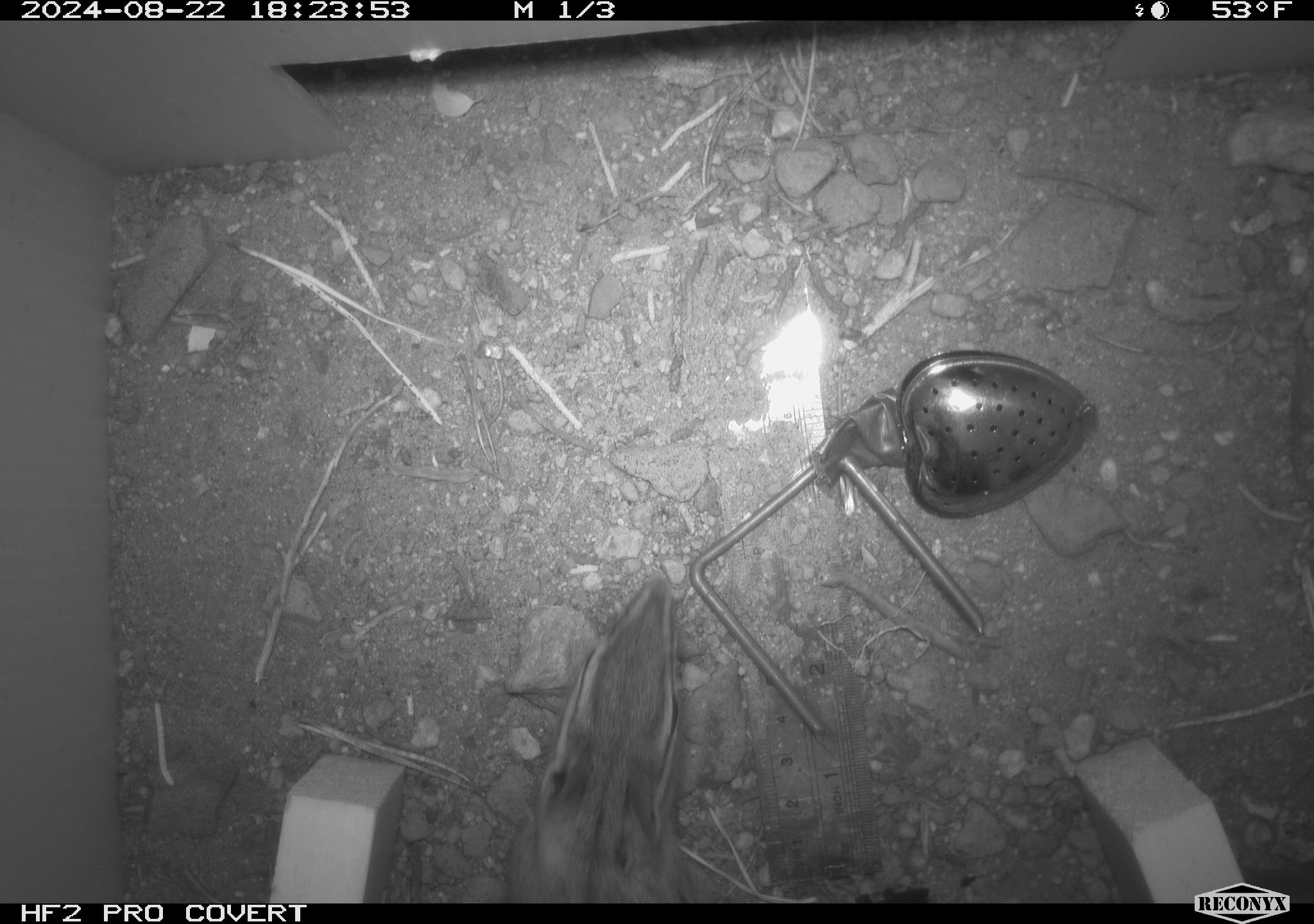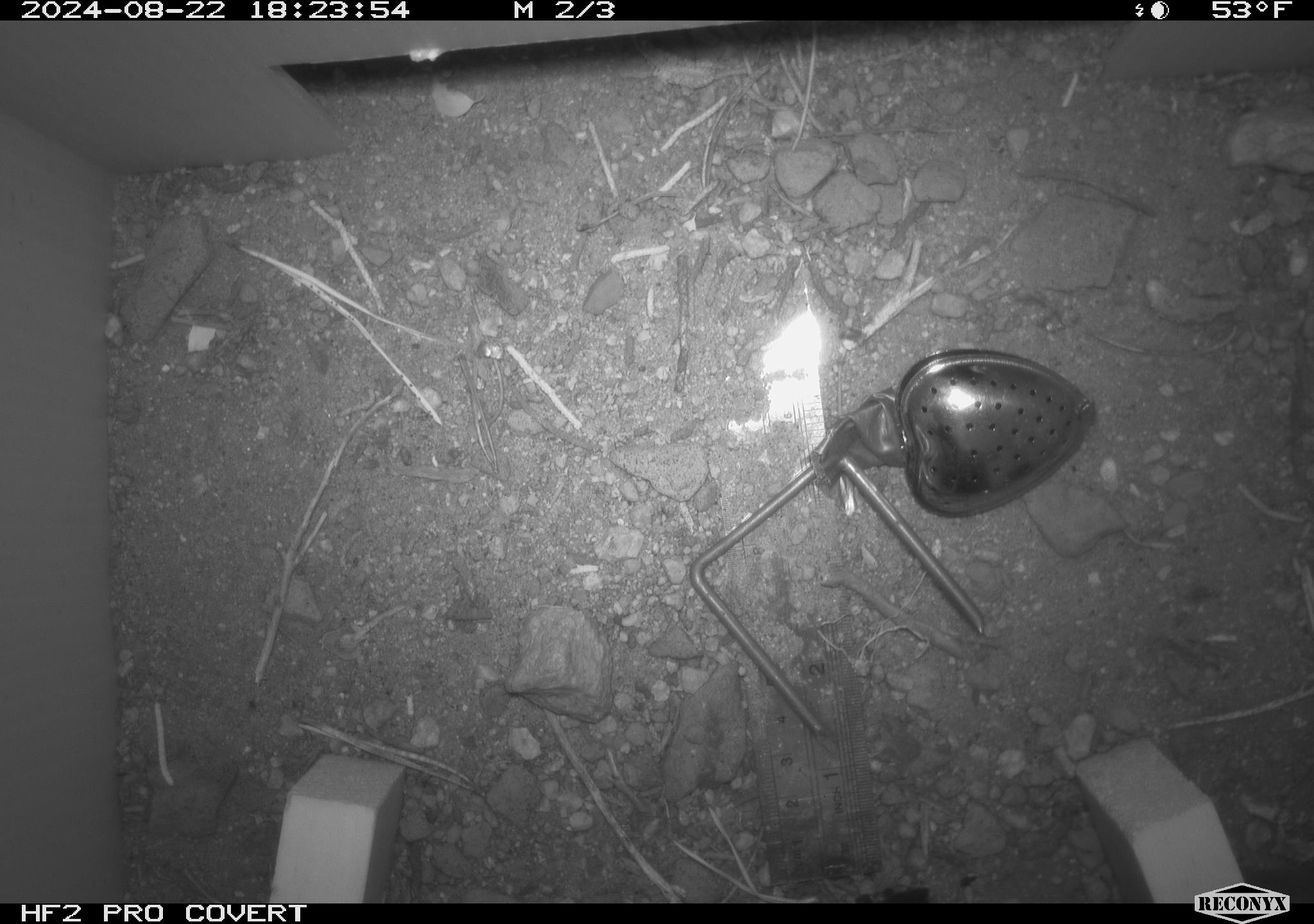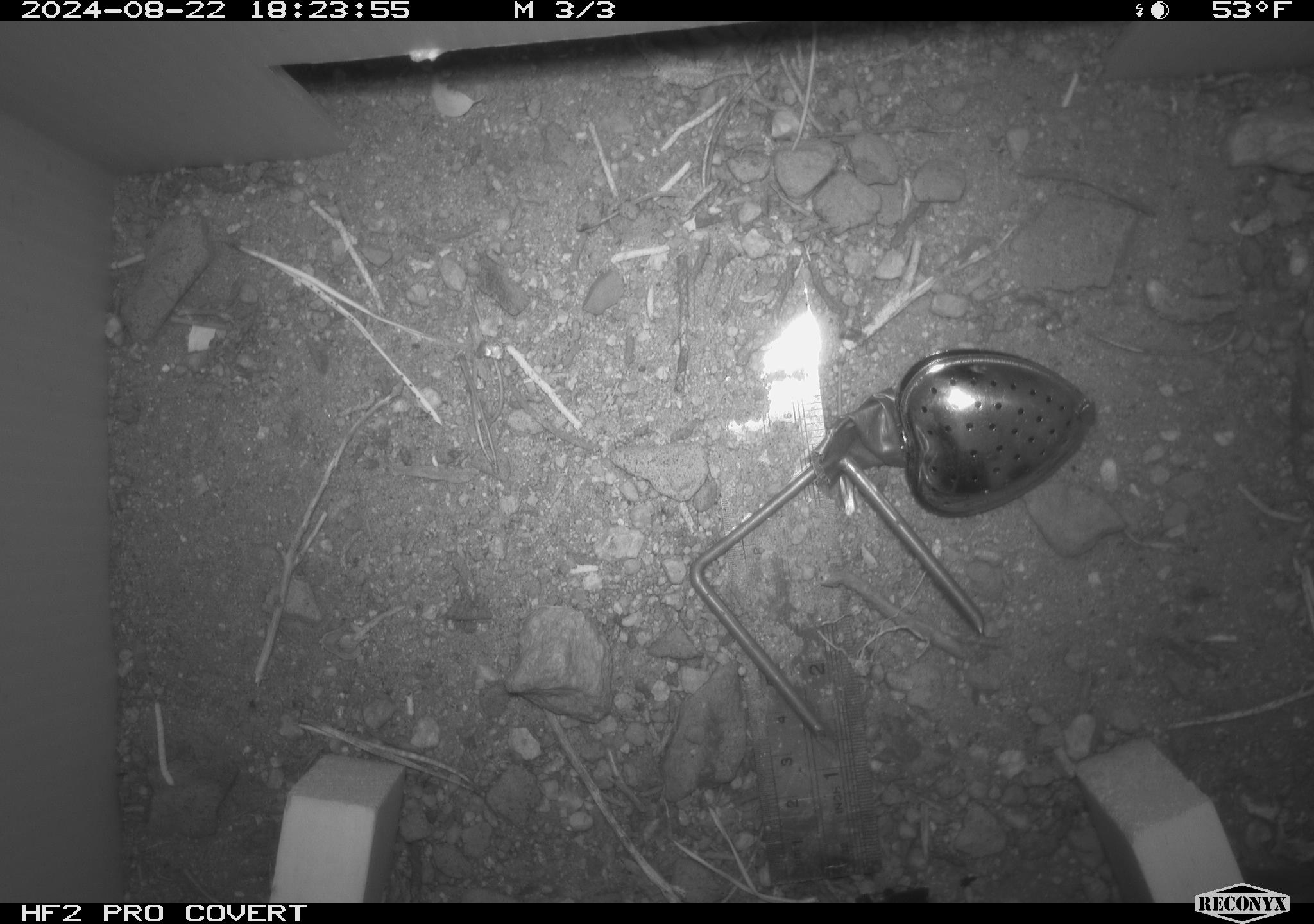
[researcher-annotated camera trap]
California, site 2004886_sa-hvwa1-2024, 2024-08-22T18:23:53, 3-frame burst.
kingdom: Animalia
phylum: Chordata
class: Mammalia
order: Rodentia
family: Sciuridae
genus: Neotamias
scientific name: Neotamias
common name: western chipmunks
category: neotamias species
Neotamias species (western chipmunks) (Neotamias).